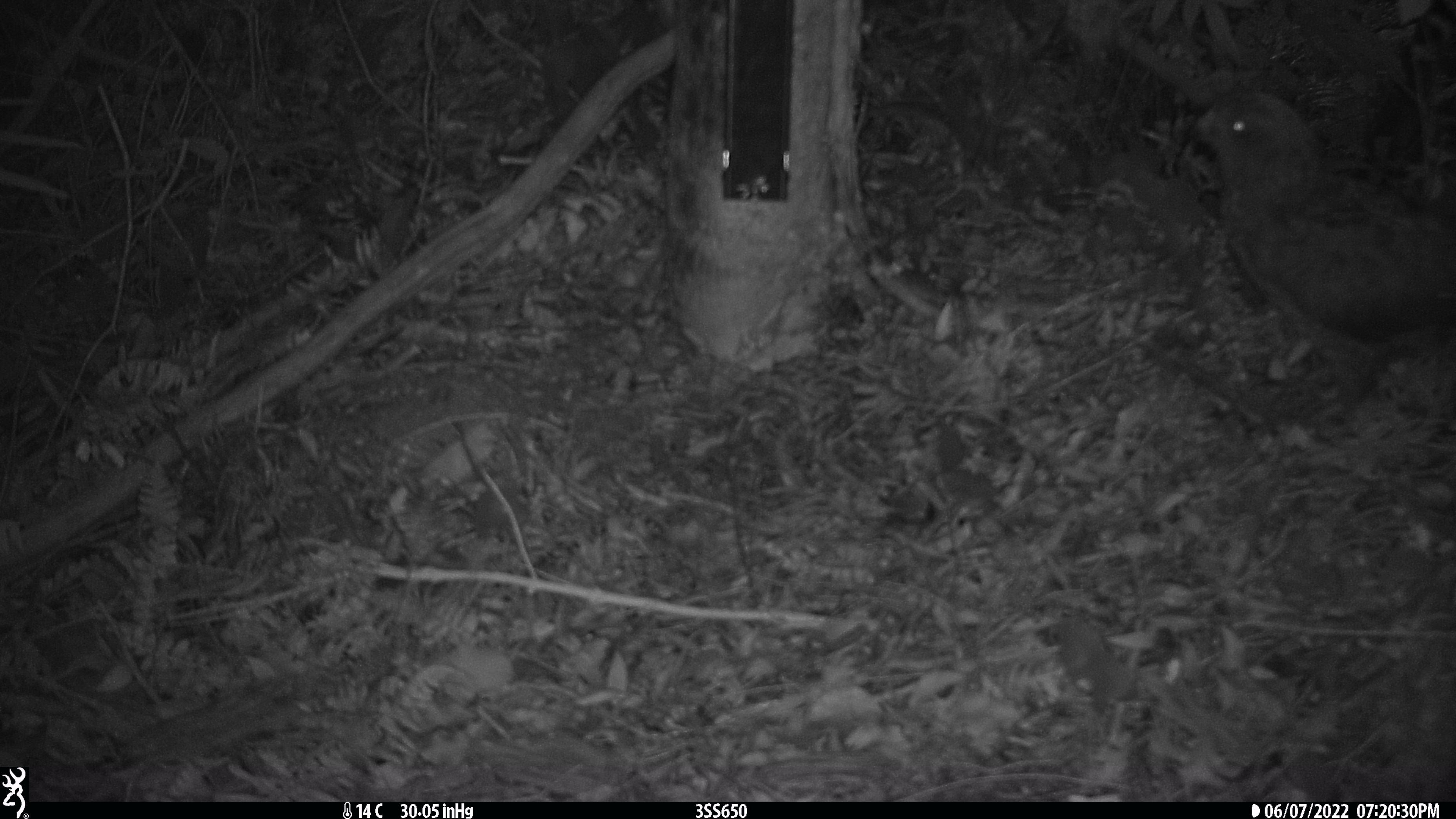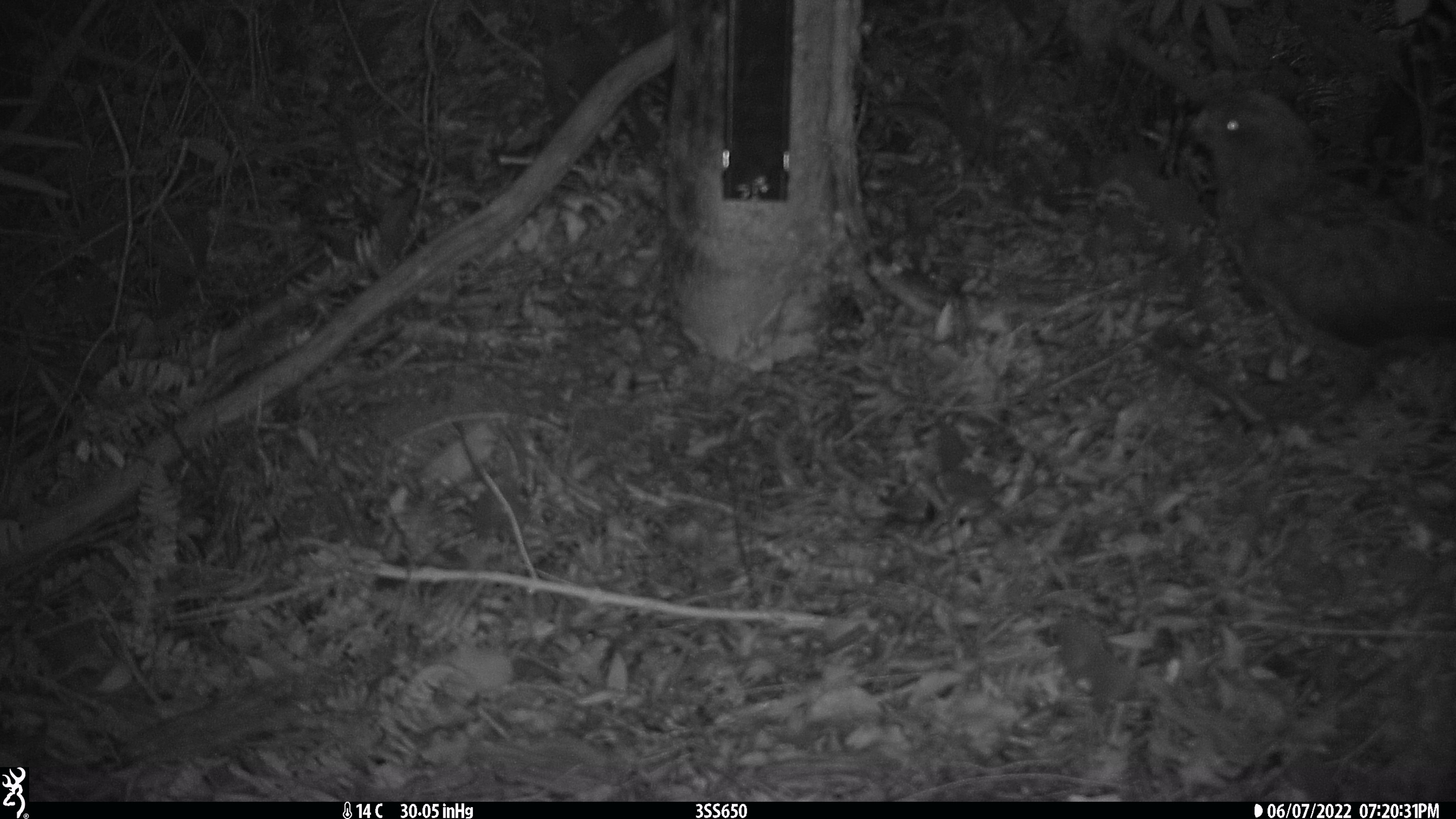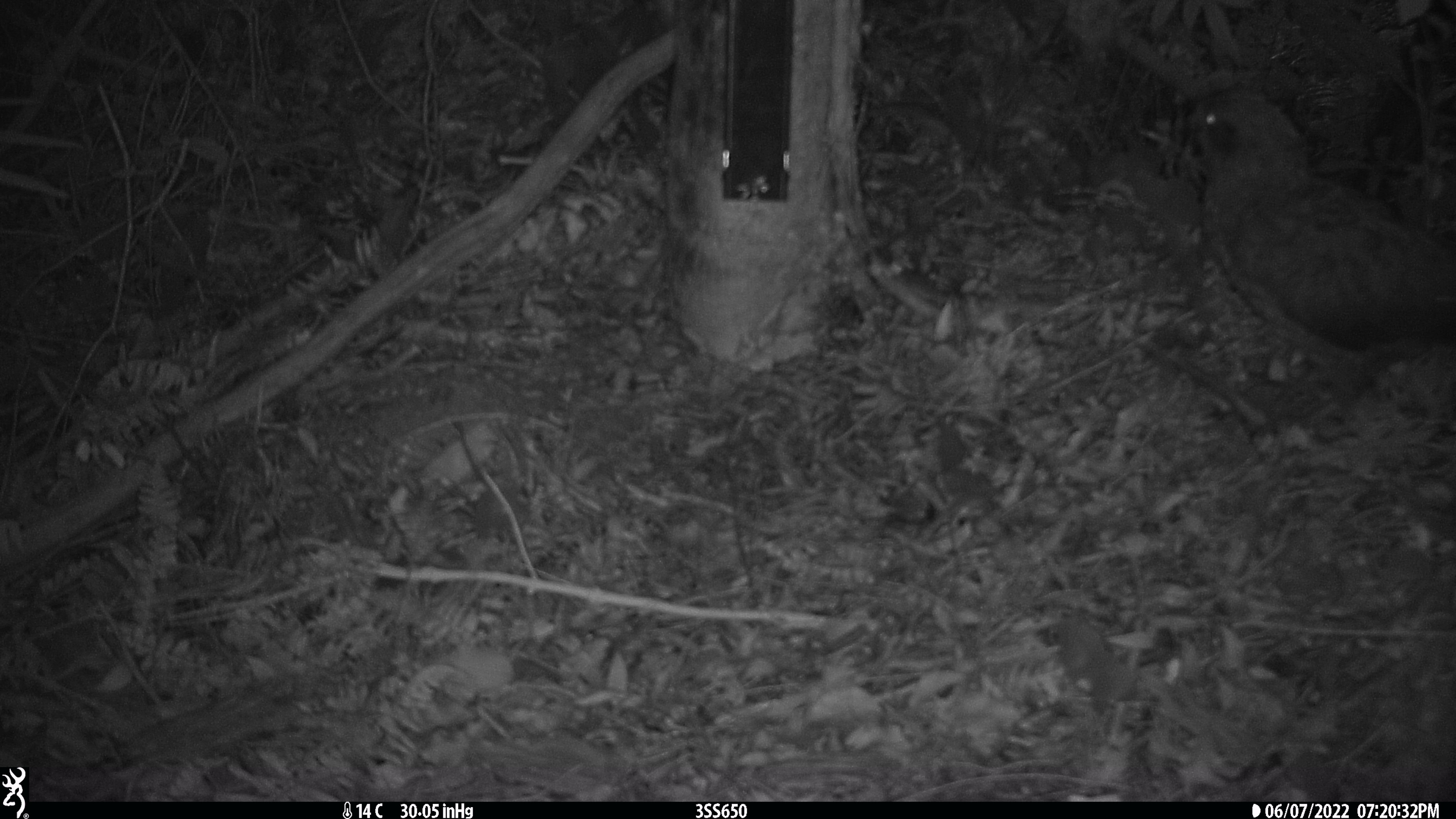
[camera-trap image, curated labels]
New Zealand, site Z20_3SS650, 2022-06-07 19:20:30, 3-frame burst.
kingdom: Animalia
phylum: Chordata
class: Aves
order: Psittaciformes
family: Strigopidae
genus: Nestor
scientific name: Nestor notabilis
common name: kea